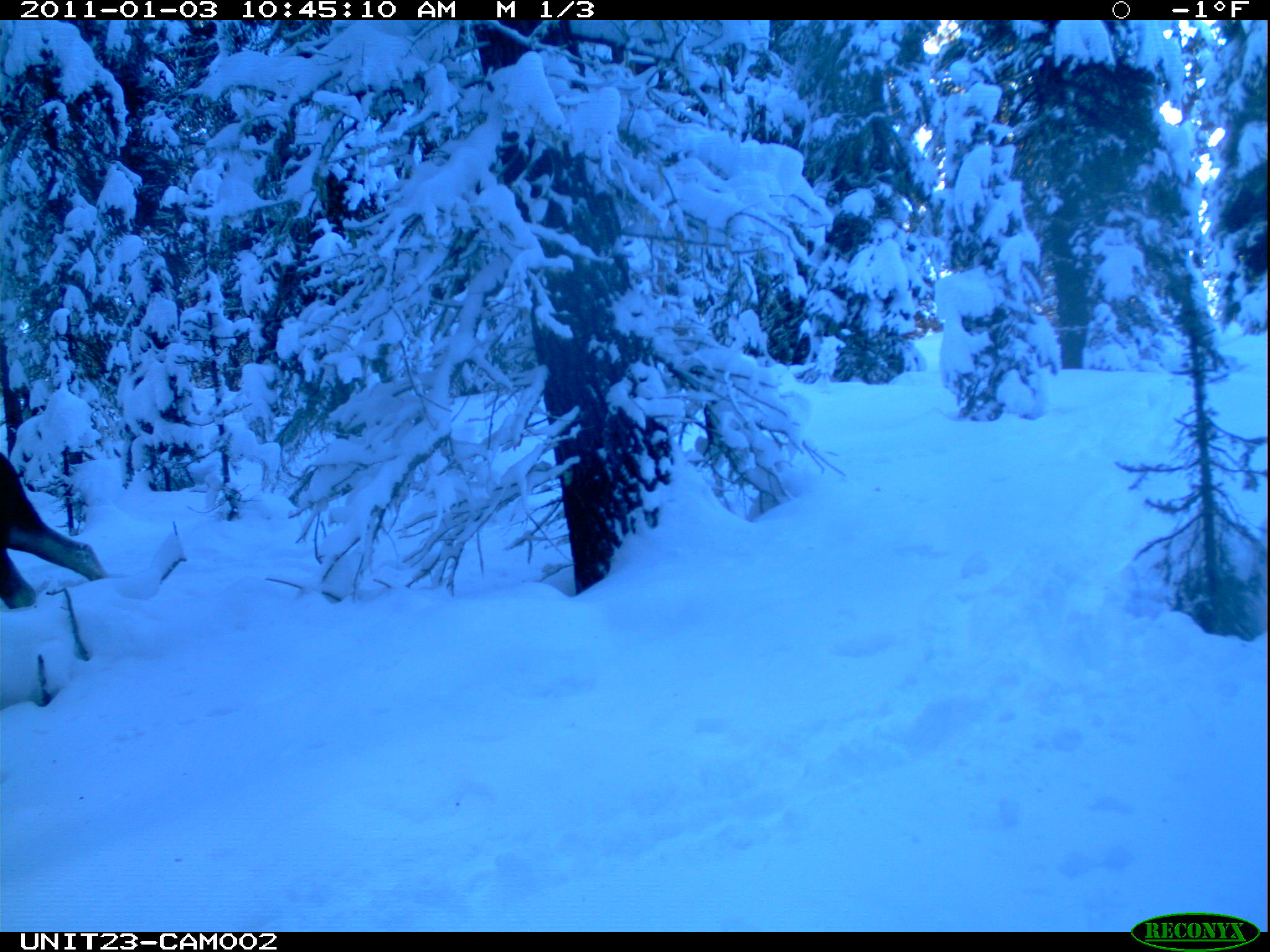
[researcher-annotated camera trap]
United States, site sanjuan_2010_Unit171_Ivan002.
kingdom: Animalia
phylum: Chordata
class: Mammalia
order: Artiodactyla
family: Cervidae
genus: Alces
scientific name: Alces alces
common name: moose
Alces alces (moose).